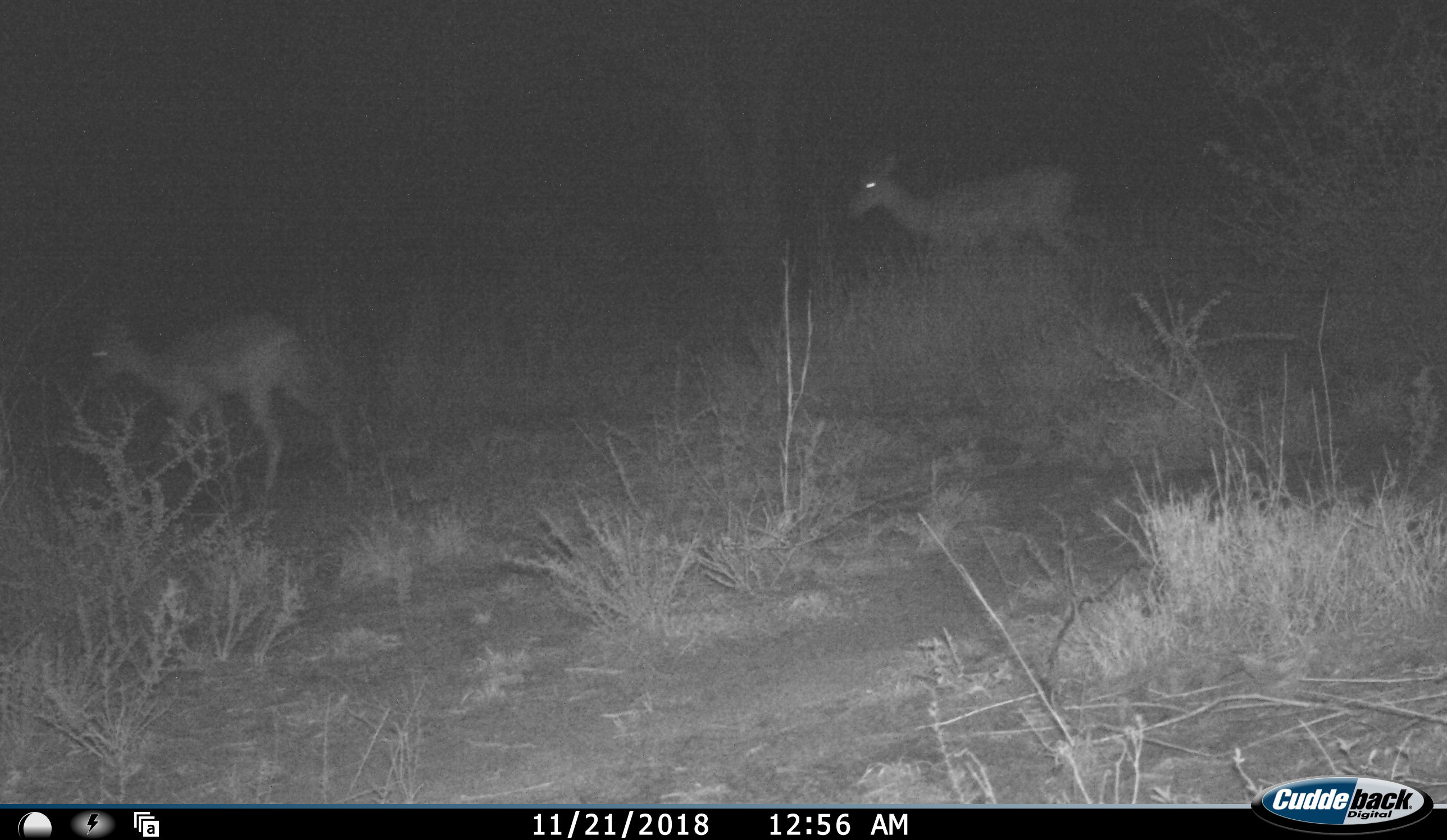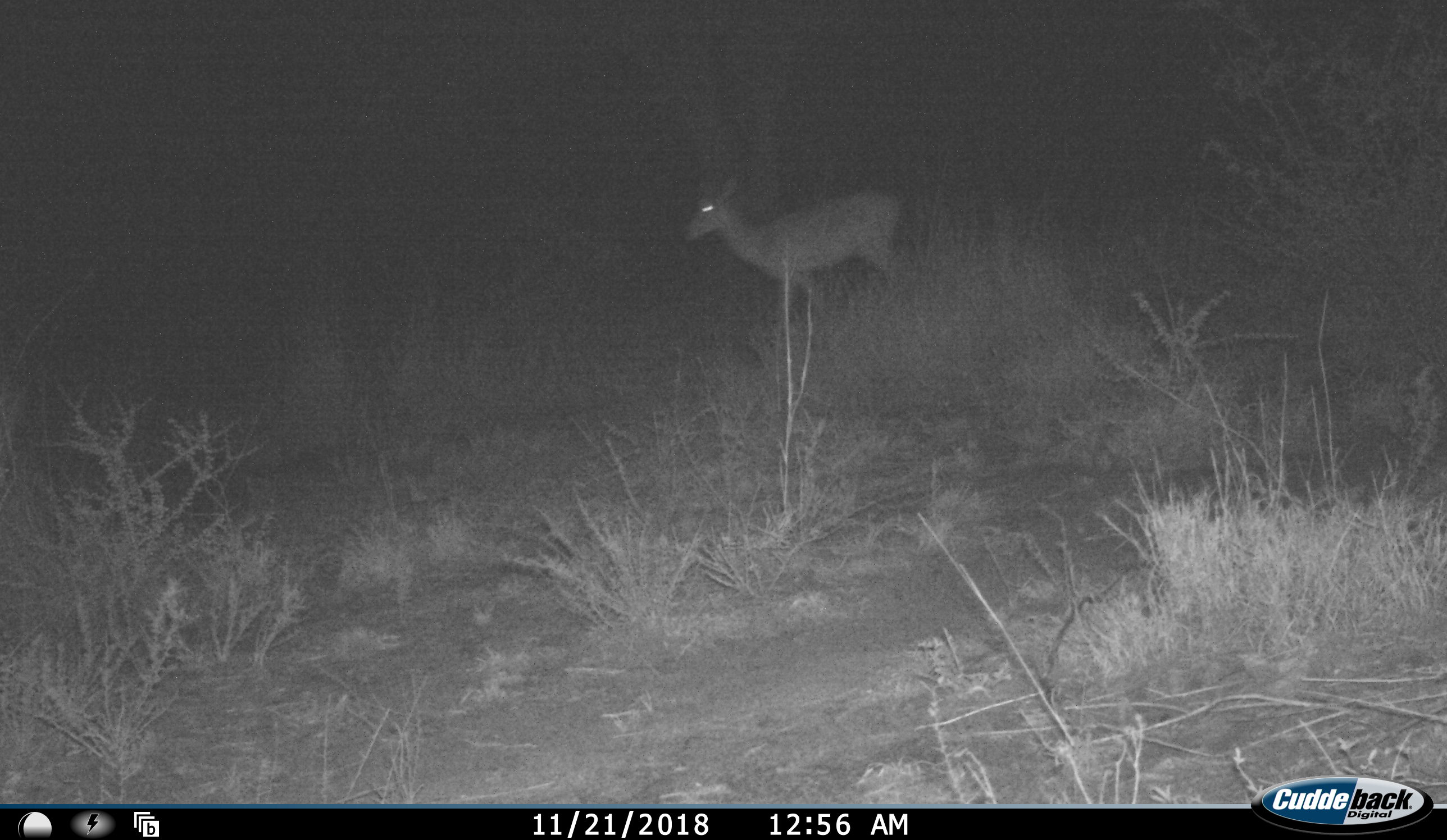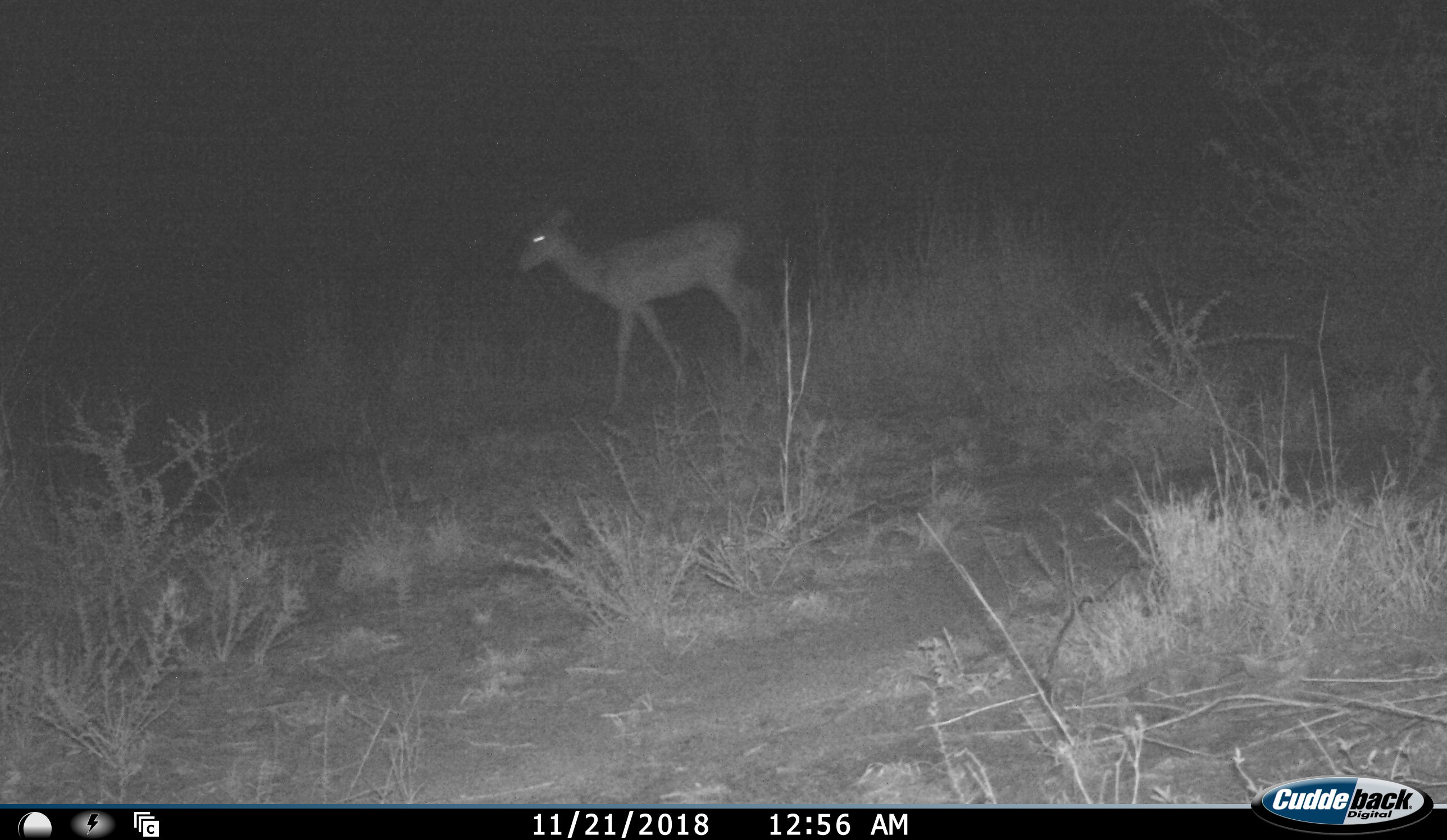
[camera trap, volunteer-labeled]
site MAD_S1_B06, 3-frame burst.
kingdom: Animalia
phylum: Chordata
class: Mammalia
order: Artiodactyla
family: Bovidae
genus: Aepyceros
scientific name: Aepyceros melampus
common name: impala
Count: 2.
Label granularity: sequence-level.